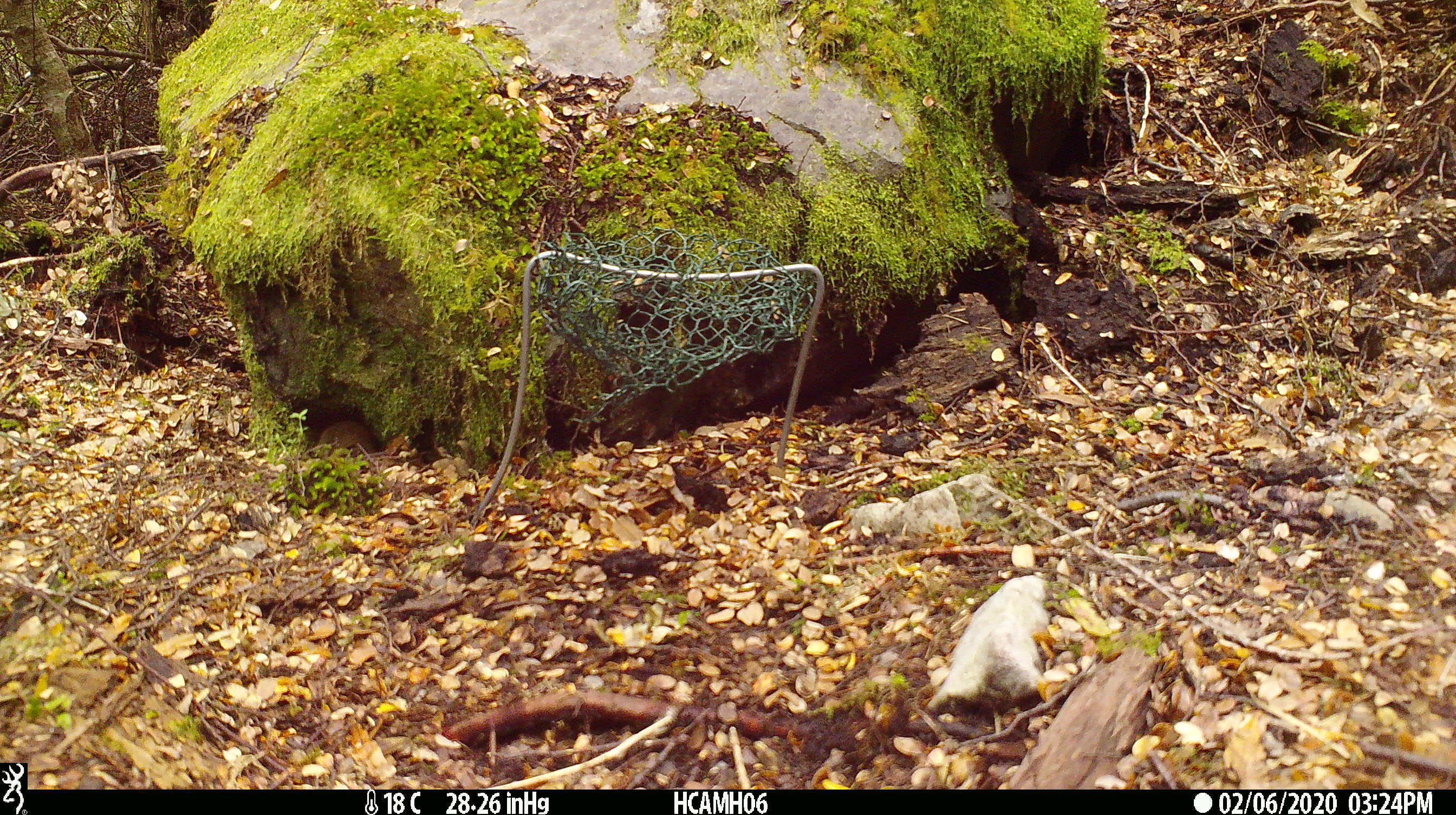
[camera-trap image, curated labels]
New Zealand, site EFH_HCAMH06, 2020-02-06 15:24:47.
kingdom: Animalia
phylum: Chordata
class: Mammalia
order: Rodentia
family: Muridae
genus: Mus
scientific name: Mus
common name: mouse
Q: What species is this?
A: Mouse (Mus).